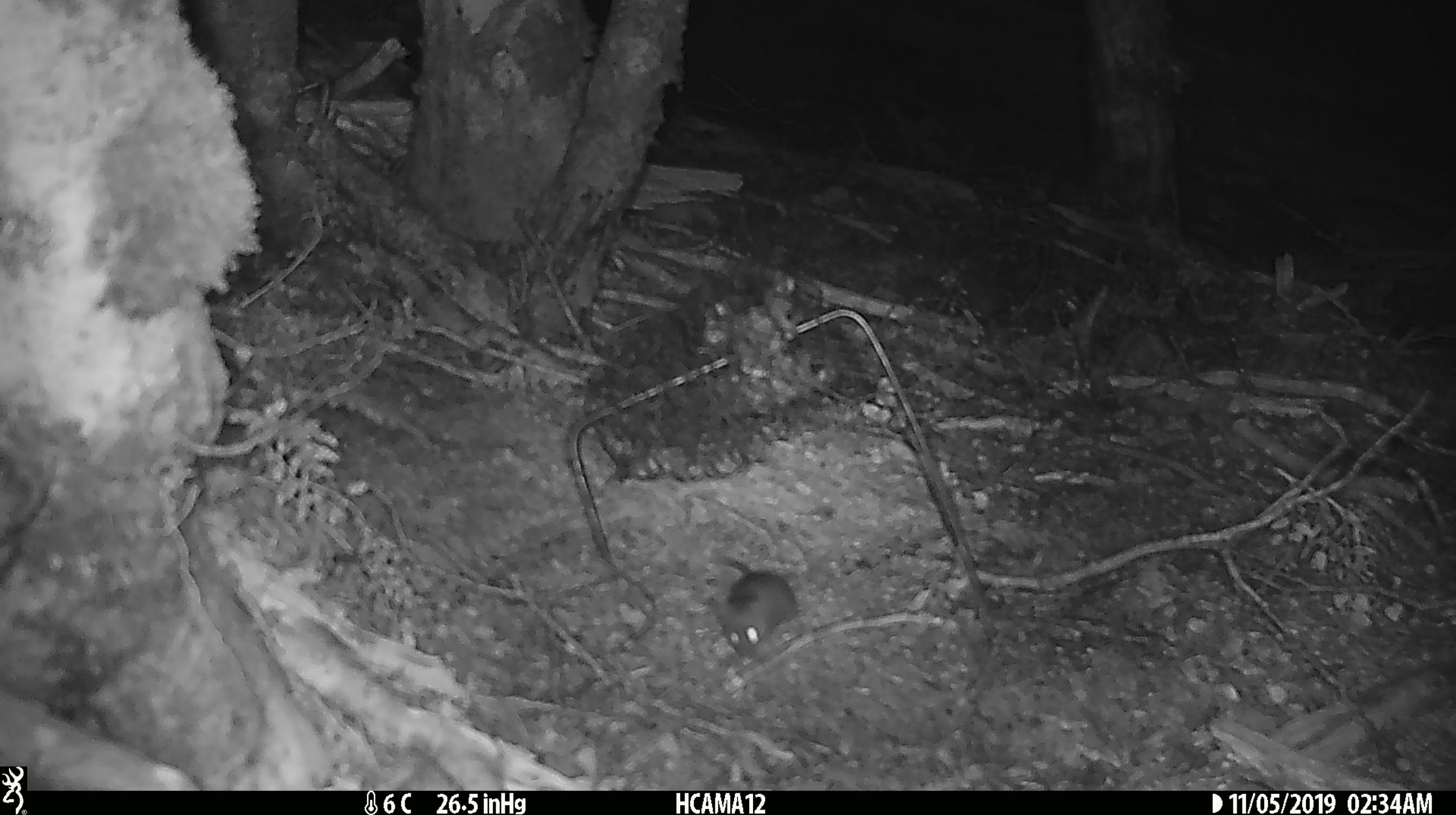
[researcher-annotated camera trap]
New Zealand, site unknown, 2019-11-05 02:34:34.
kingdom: Animalia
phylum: Chordata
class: Mammalia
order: Rodentia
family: Muridae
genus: Mus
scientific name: Mus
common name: mouse